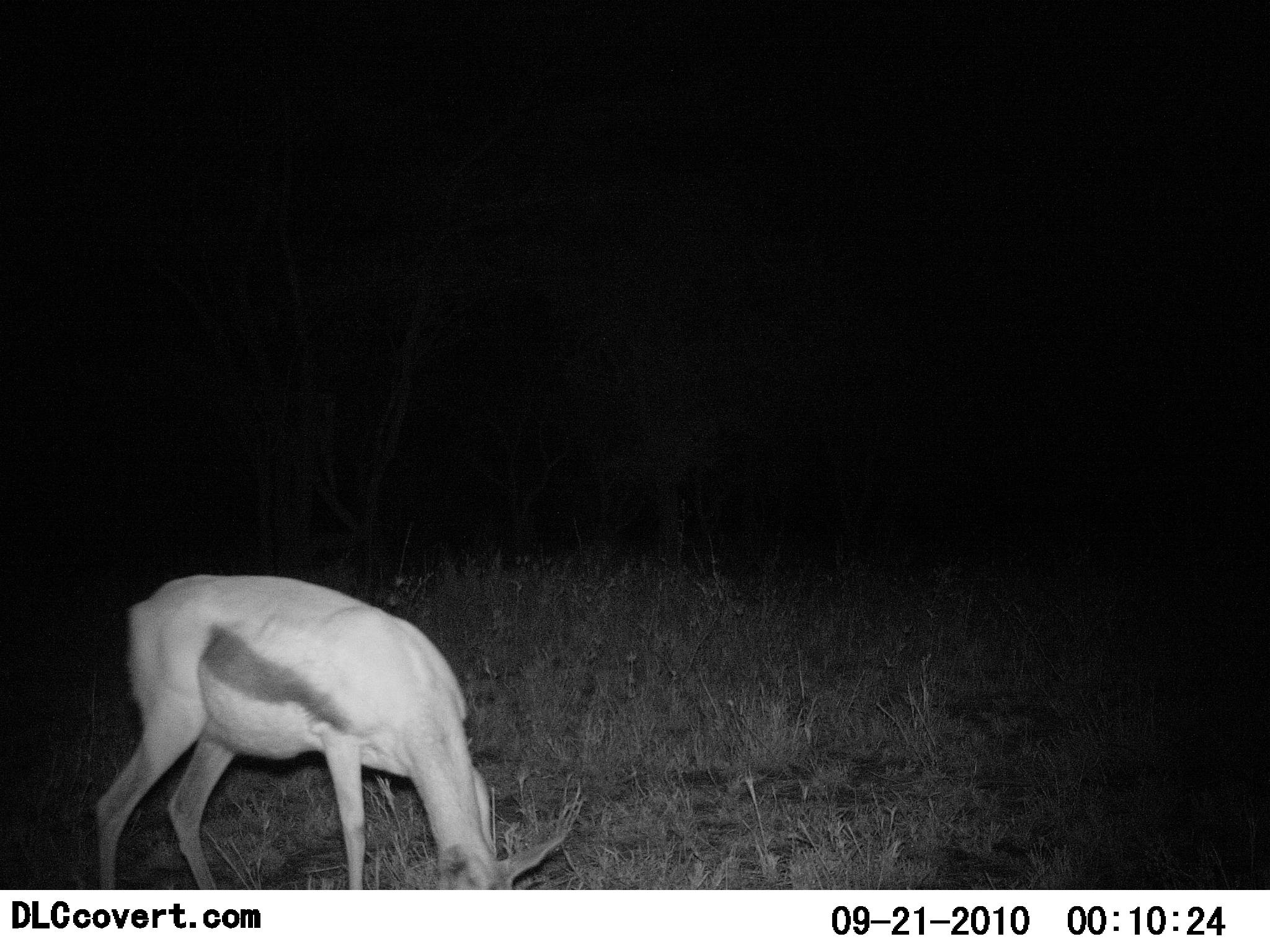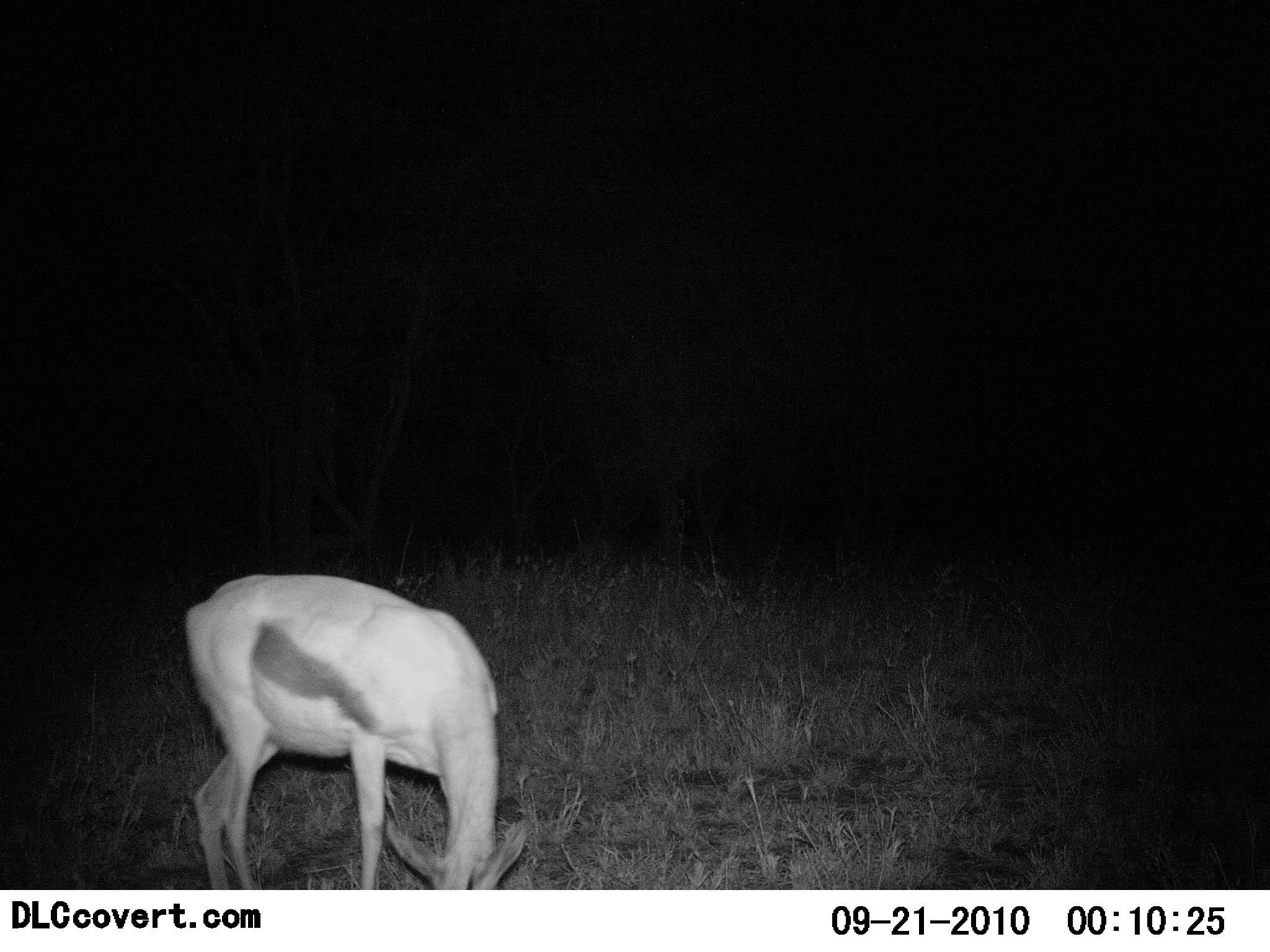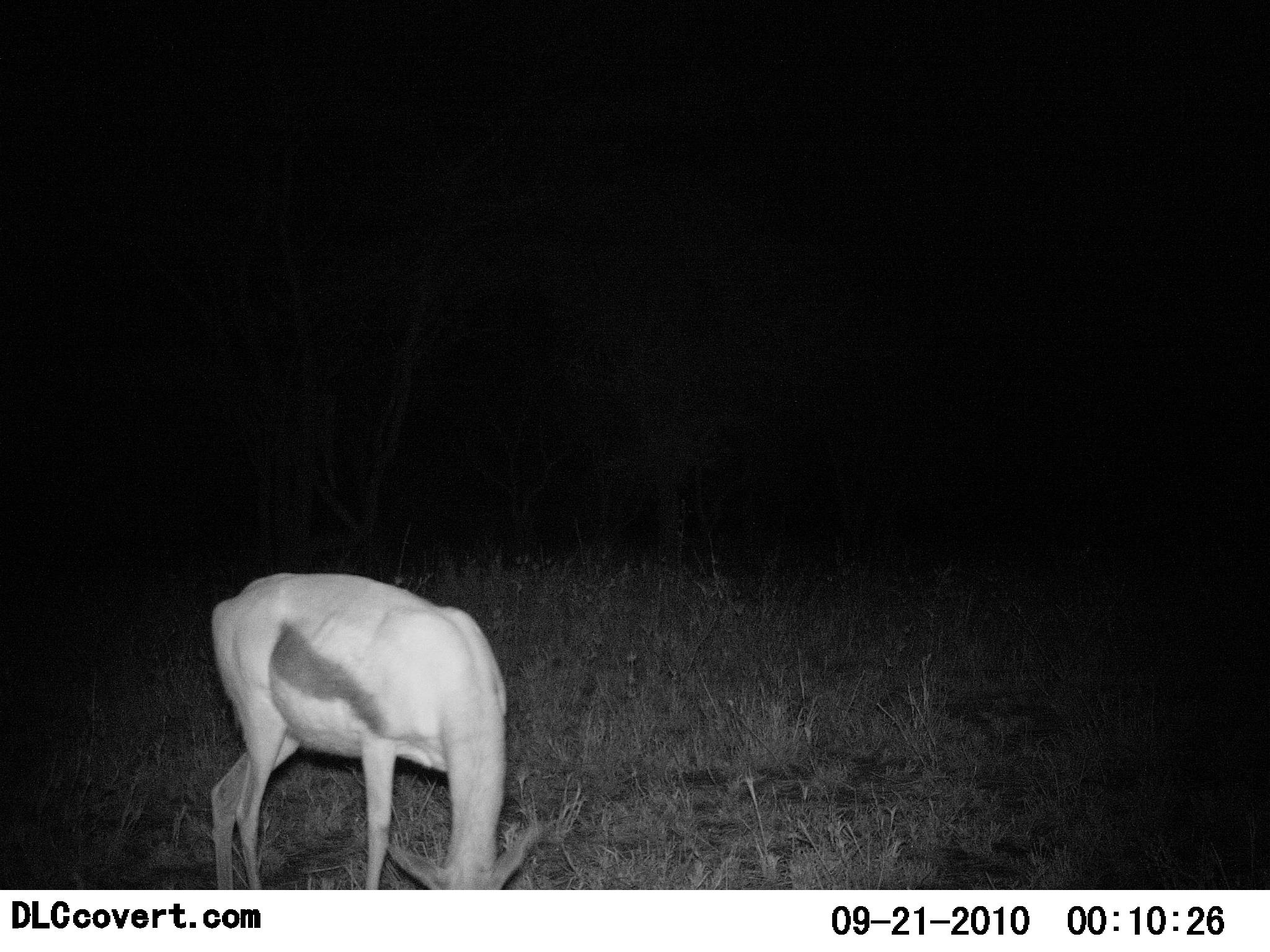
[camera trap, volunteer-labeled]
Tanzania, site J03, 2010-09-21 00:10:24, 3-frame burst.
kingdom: Animalia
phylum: Chordata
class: Mammalia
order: Artiodactyla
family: Bovidae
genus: Eudorcas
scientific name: Eudorcas thomsonii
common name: thomson's gazelle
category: gazellethomsons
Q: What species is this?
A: Gazellethomsons (thomson's gazelle) (Eudorcas thomsonii).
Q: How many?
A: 1.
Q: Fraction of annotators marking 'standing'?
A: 46%.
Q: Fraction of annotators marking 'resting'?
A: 0%.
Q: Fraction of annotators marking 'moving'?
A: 0%.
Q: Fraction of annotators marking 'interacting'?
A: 0%.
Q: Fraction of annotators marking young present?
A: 0%.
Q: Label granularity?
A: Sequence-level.